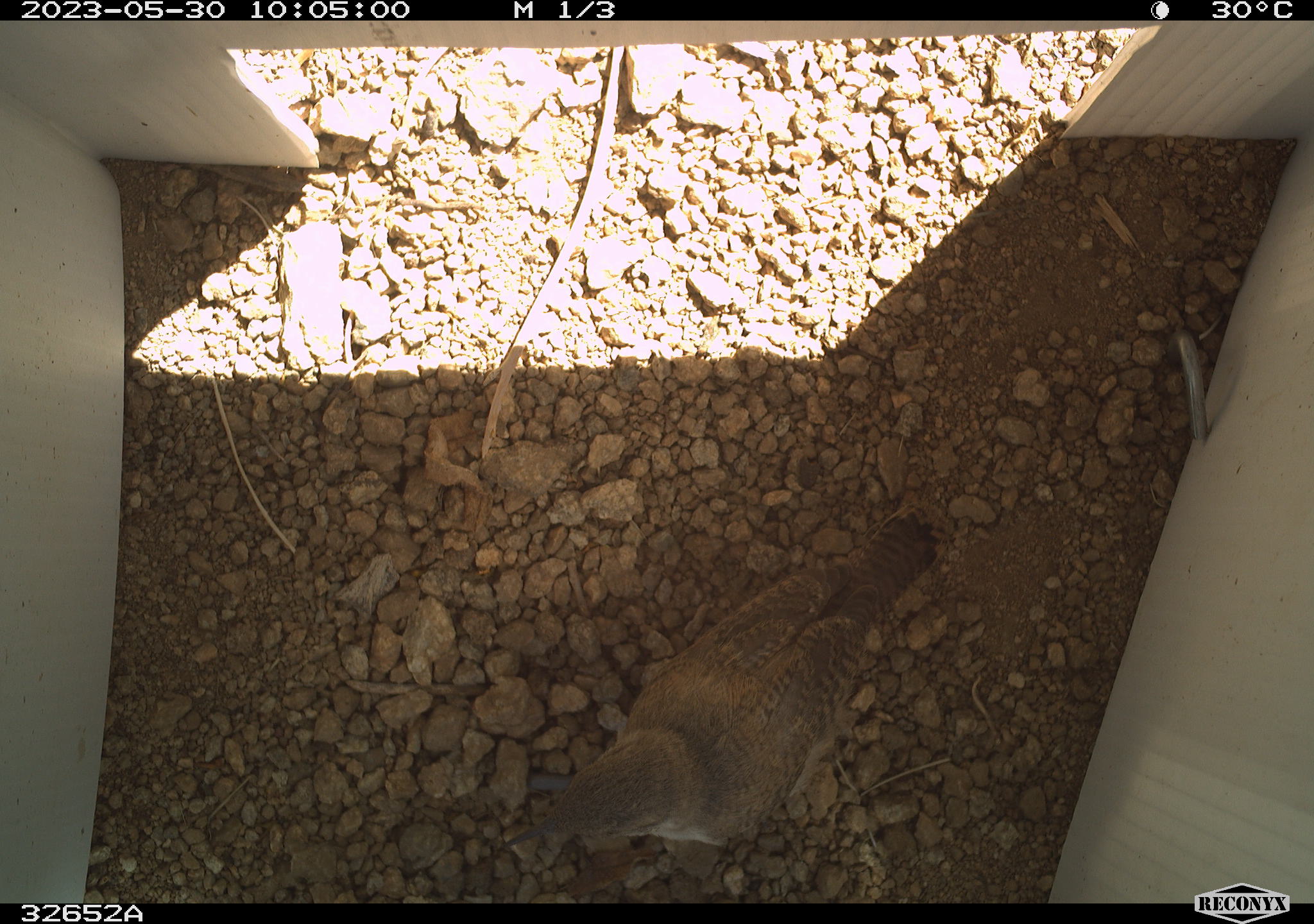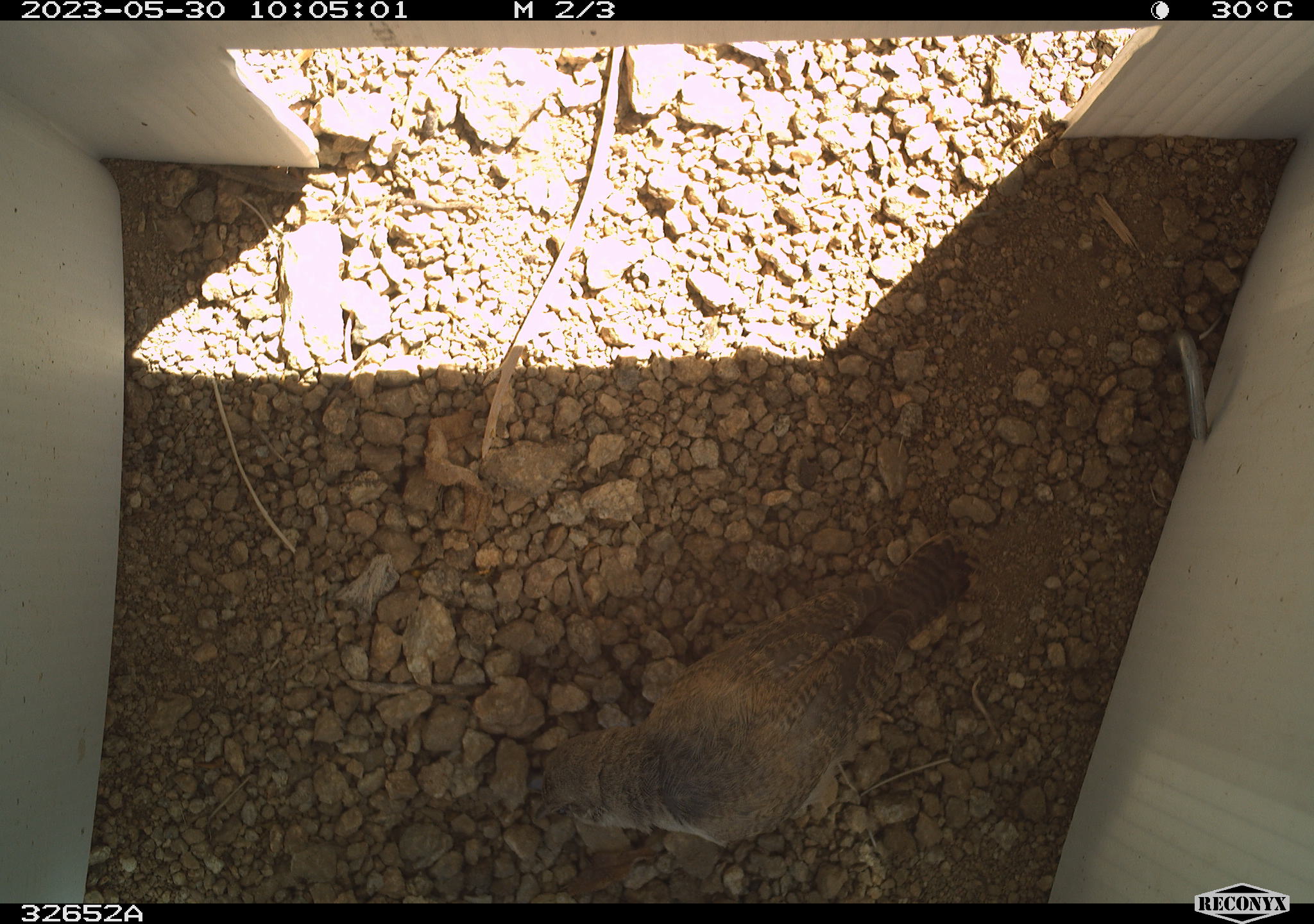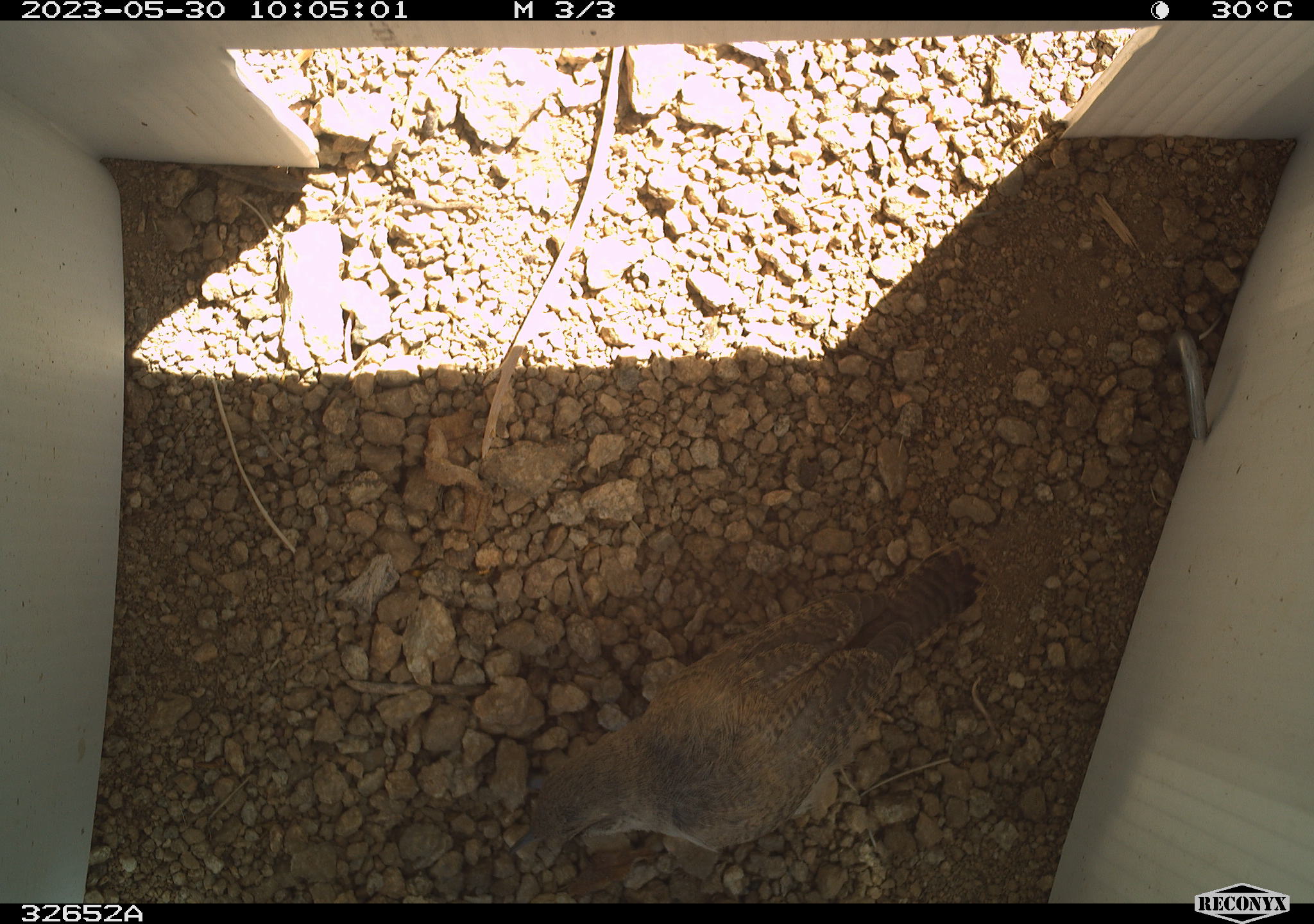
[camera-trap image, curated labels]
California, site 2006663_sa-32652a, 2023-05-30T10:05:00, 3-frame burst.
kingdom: Animalia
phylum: Chordata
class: Aves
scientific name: Aves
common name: bird